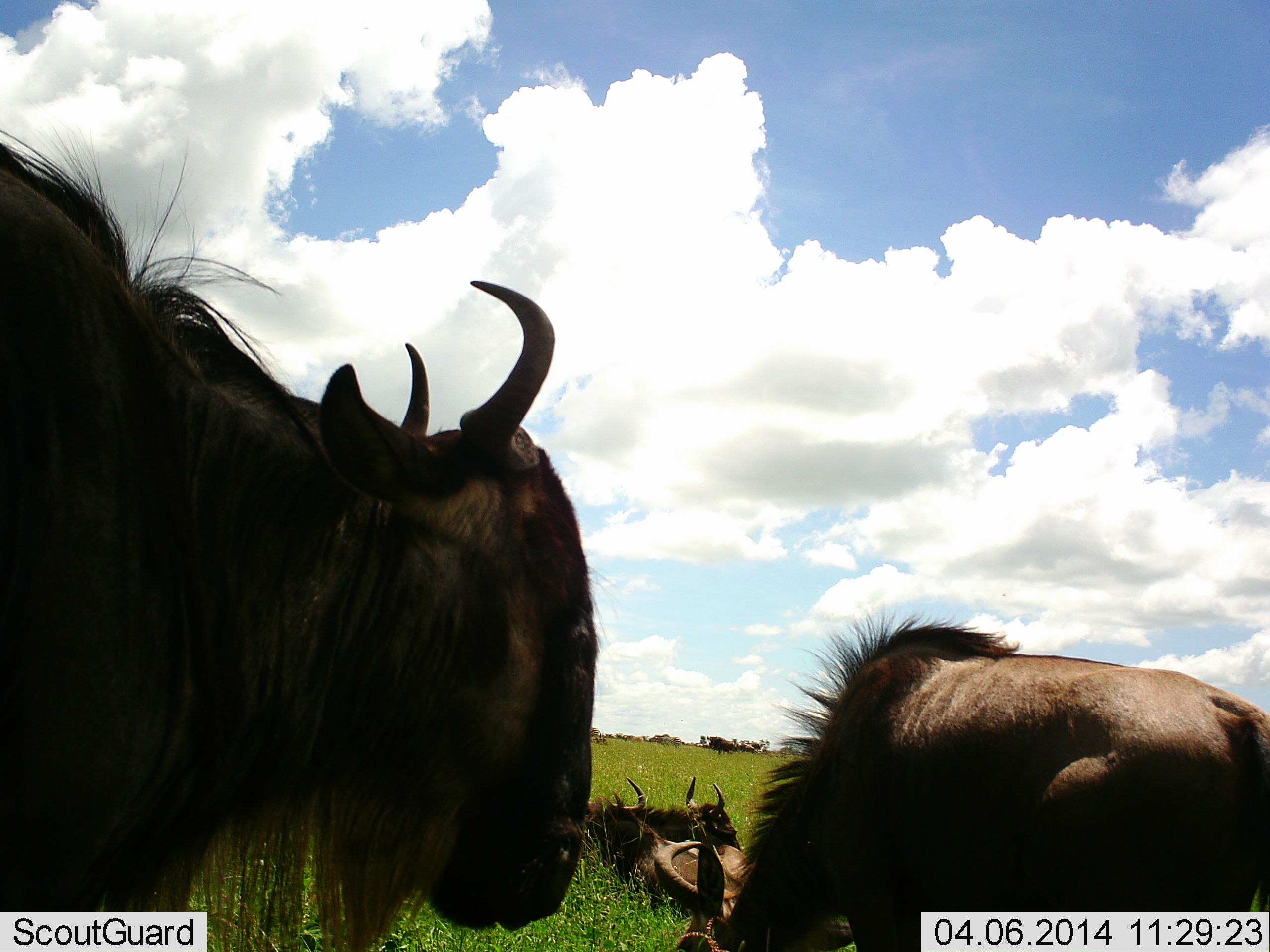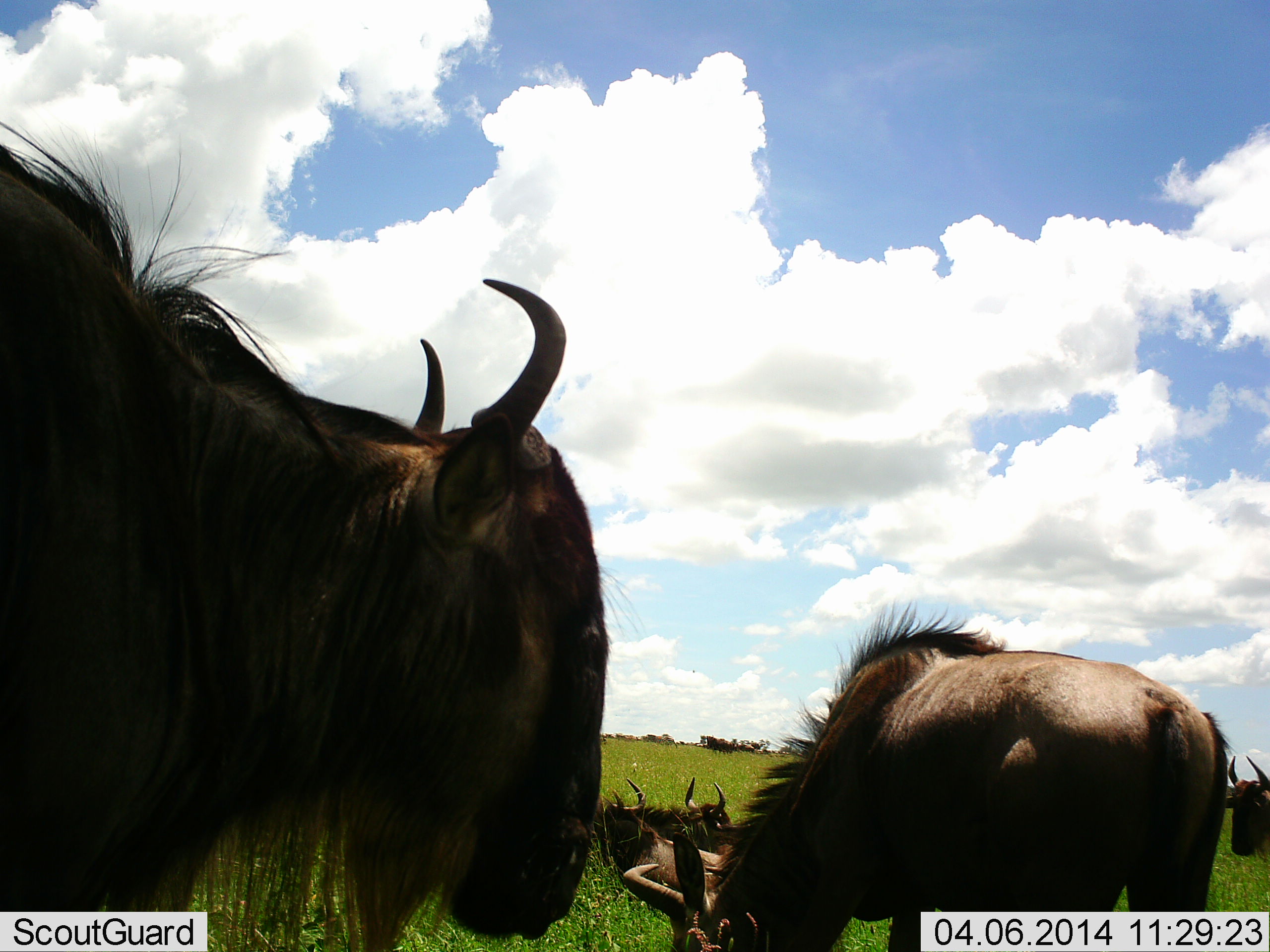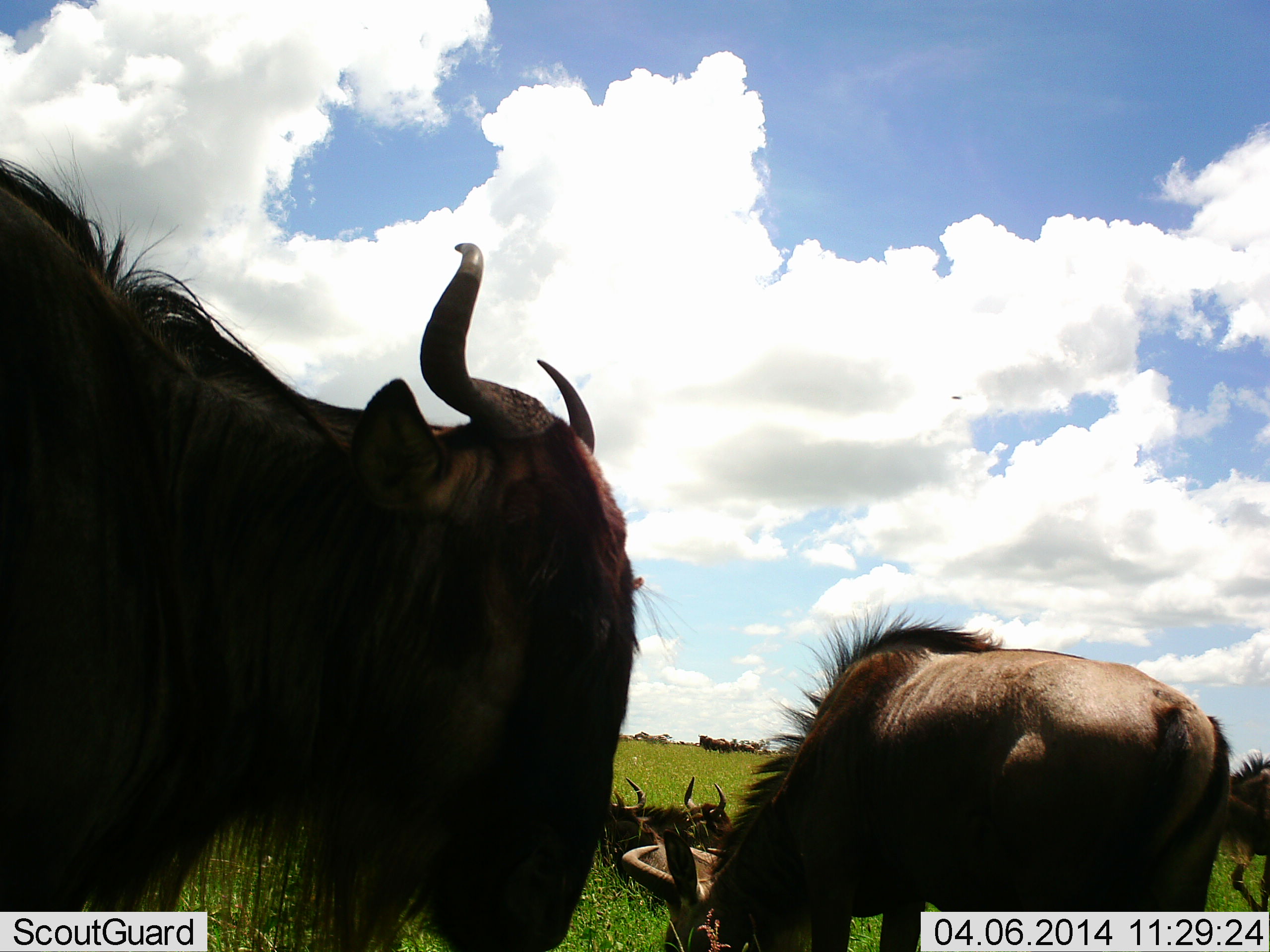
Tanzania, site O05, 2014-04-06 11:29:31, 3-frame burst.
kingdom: Animalia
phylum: Chordata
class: Mammalia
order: Artiodactyla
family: Bovidae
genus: Connochaetes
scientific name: Connochaetes taurinus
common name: blue wildebeest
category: wildebeest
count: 5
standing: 50%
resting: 70%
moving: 30%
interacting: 10%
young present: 0%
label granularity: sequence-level